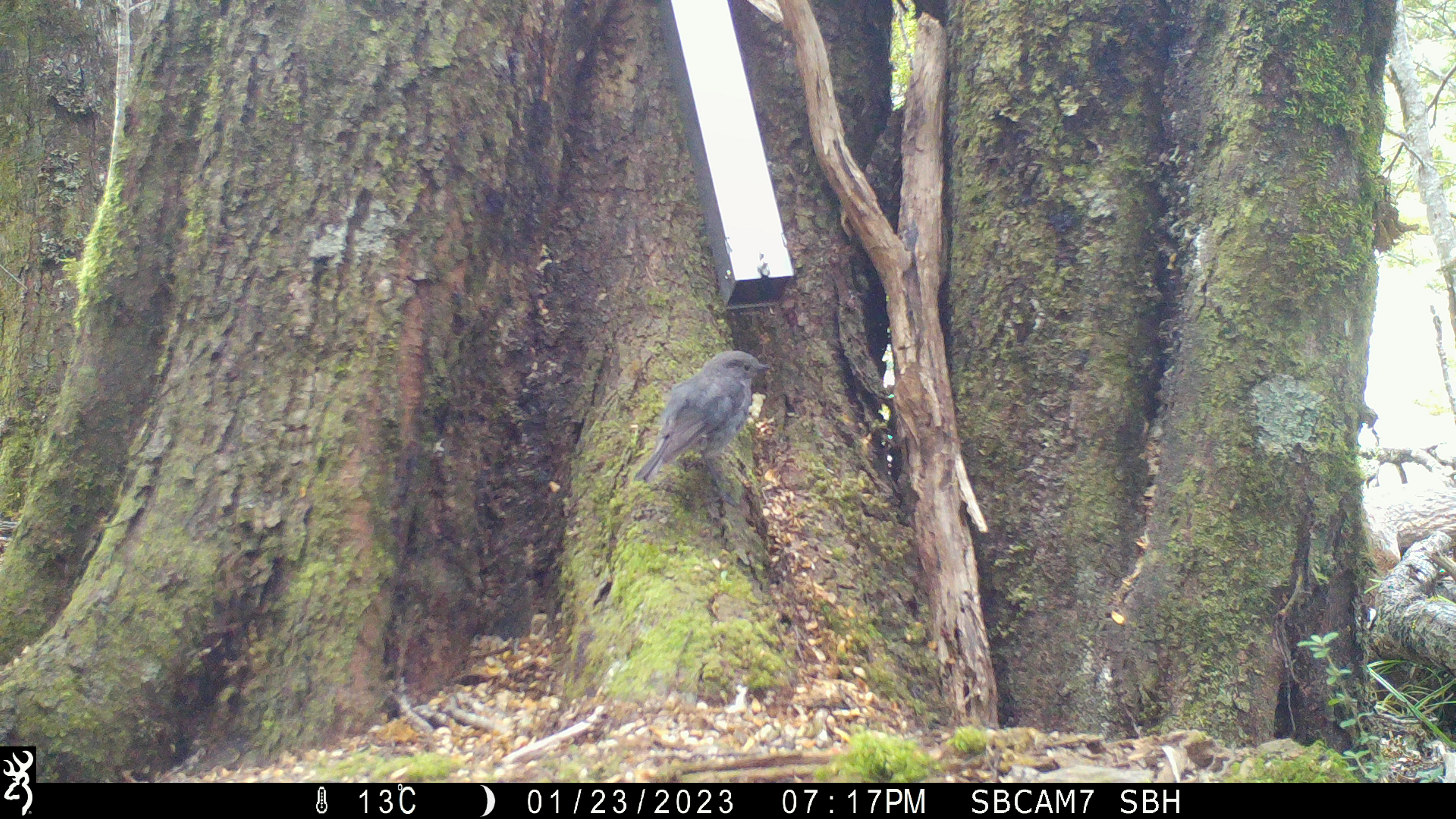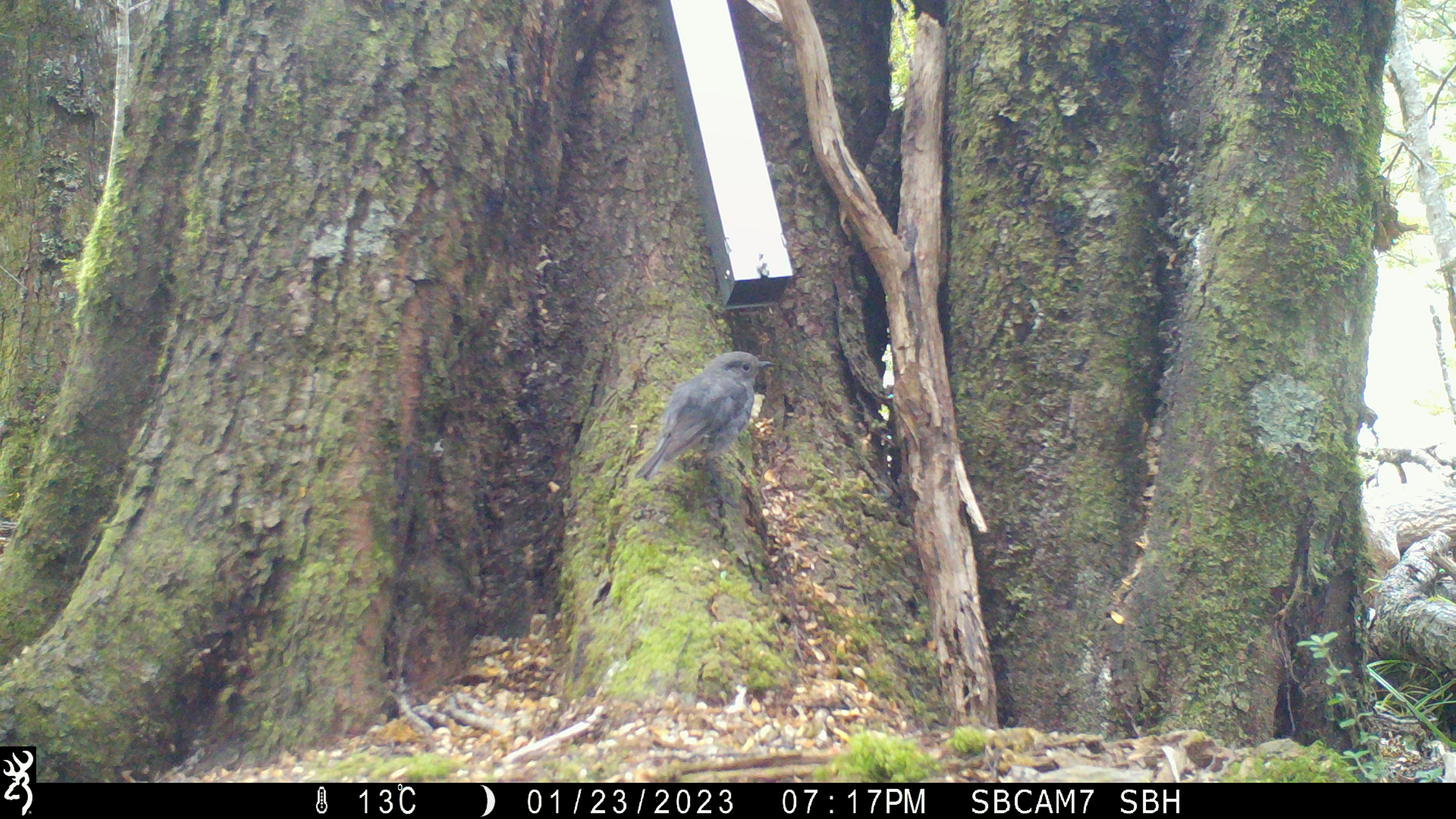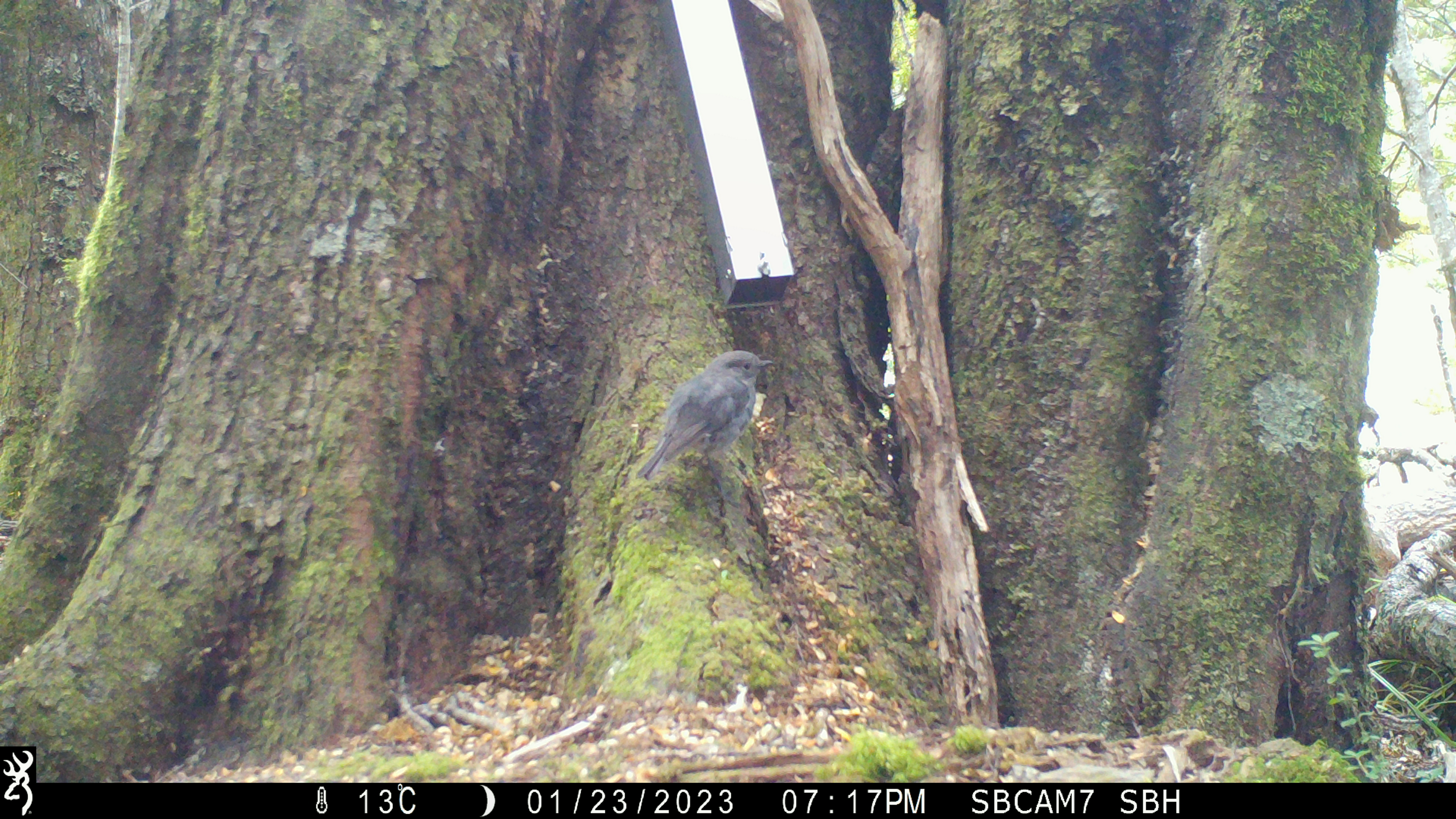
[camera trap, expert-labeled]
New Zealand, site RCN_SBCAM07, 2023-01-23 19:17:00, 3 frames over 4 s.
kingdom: Animalia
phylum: Chordata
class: Aves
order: Passeriformes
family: Petroicidae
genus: Petroica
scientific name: Petroica australis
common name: new zealand robin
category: robin